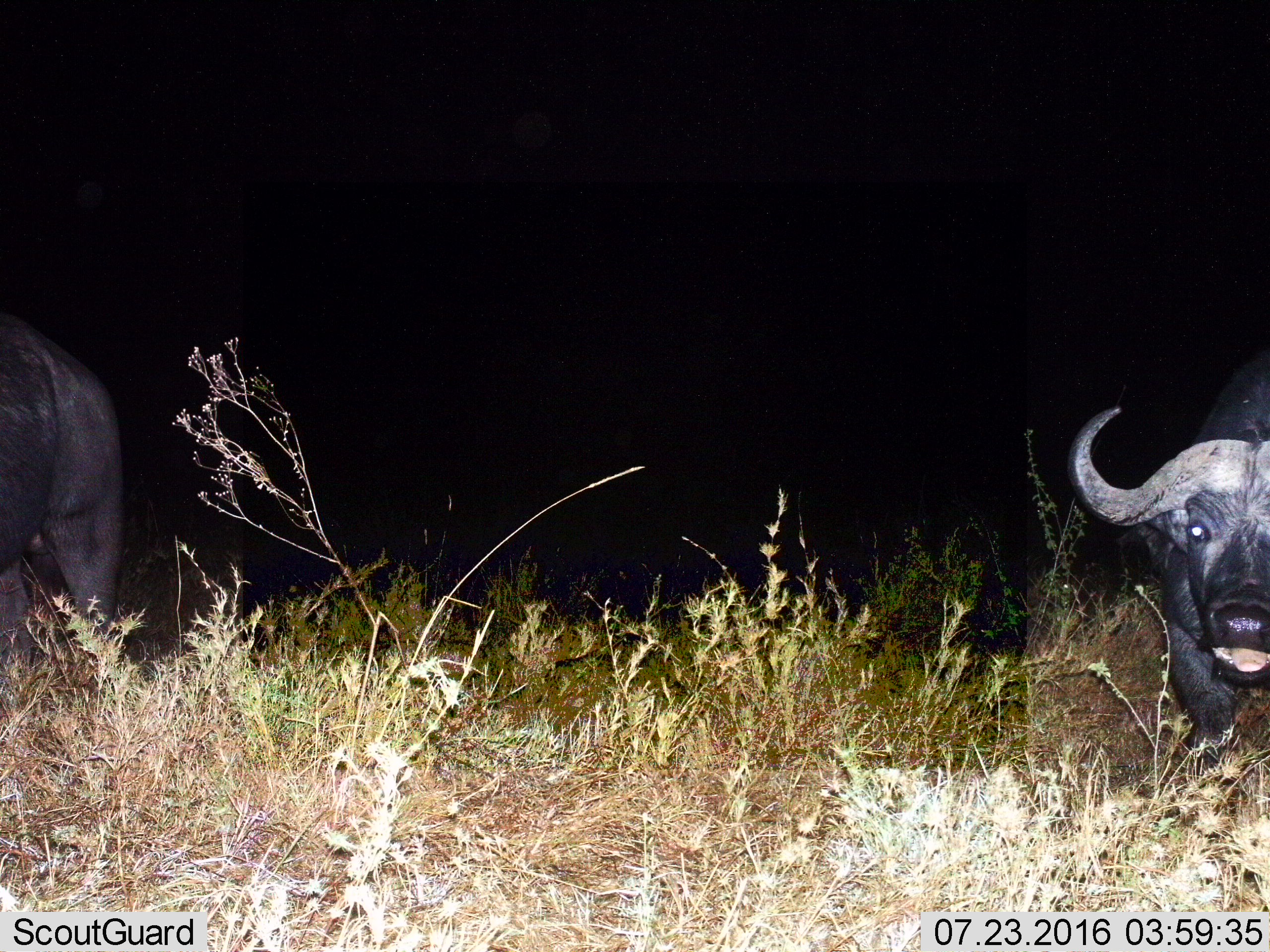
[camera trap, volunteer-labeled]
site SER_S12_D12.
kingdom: Animalia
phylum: Chordata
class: Mammalia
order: Artiodactyla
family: Bovidae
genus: Syncerus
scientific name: Syncerus caffer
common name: african buffalo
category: buffalo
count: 2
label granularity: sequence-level